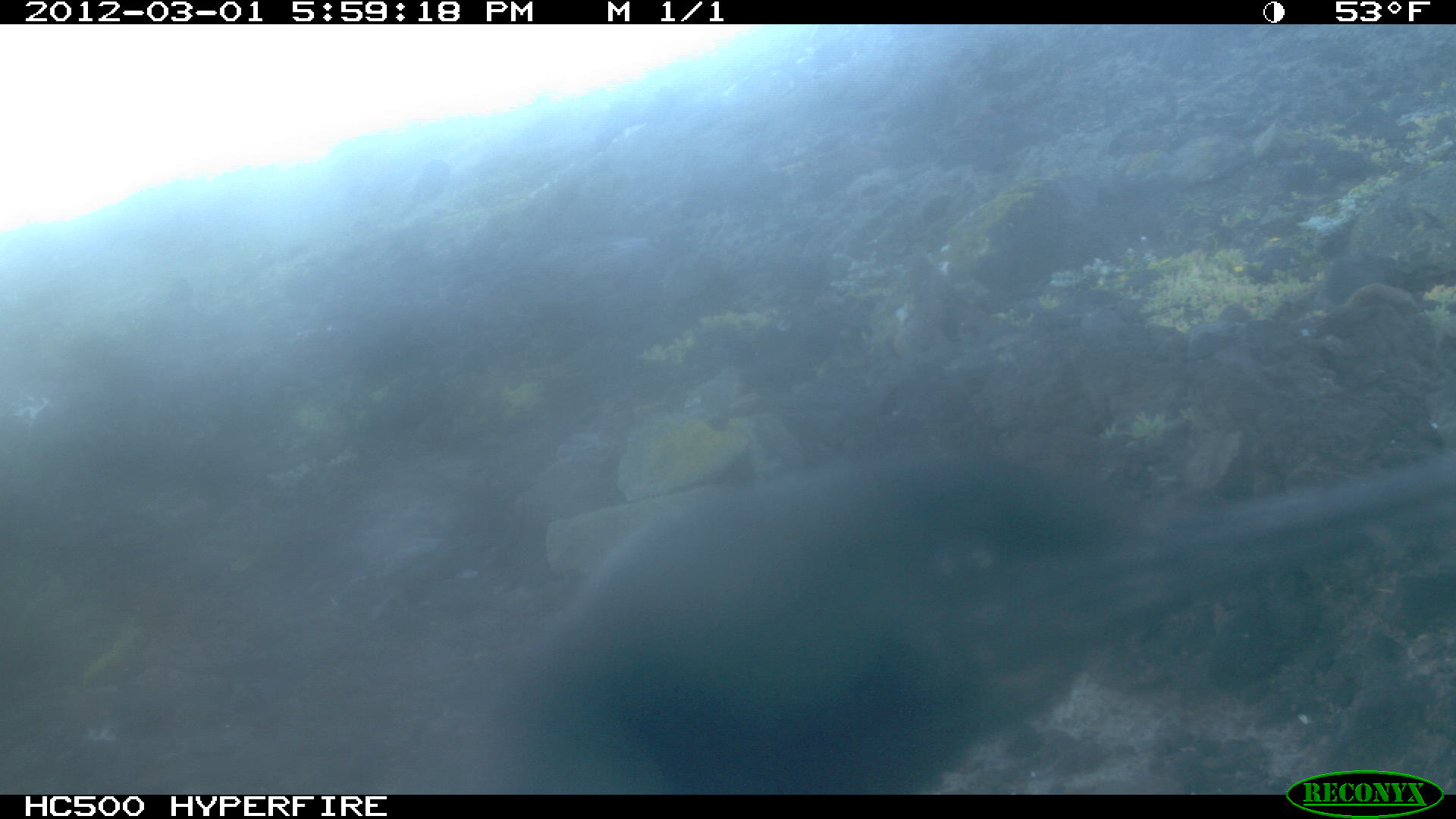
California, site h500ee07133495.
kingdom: Animalia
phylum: Chordata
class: Aves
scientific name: Aves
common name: bird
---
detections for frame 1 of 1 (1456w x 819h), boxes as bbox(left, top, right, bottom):
bird: bbox(453, 456, 1455, 795)